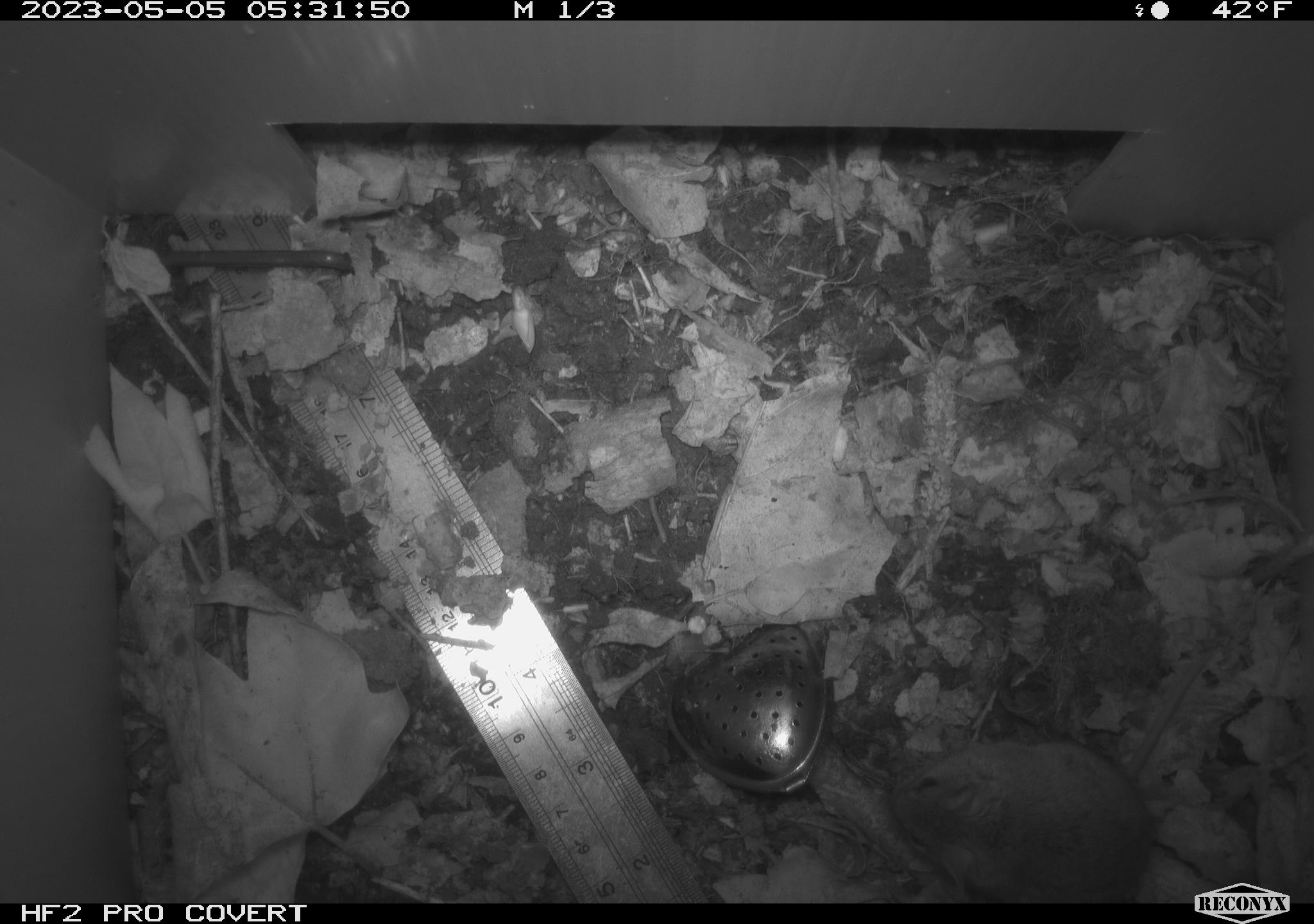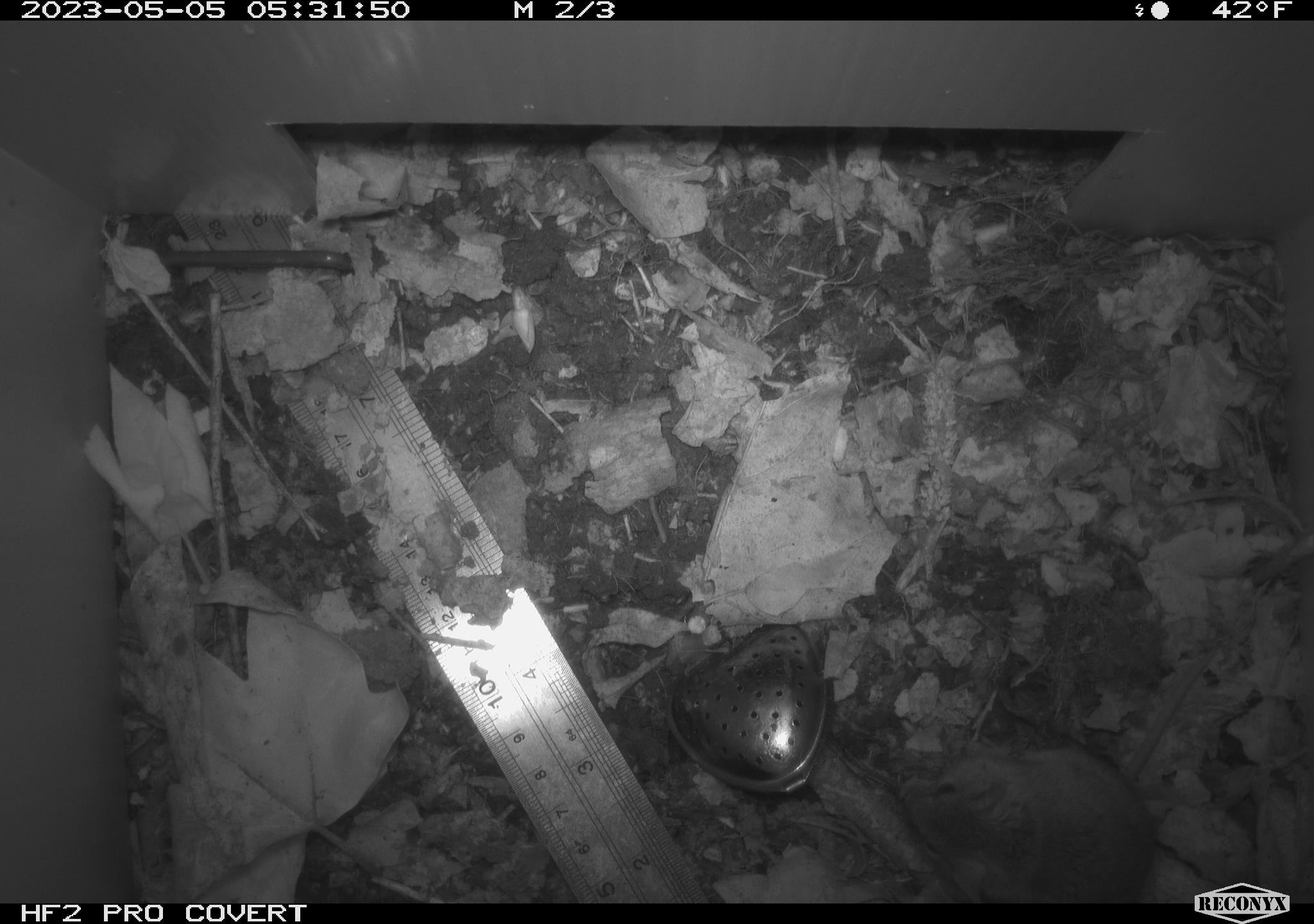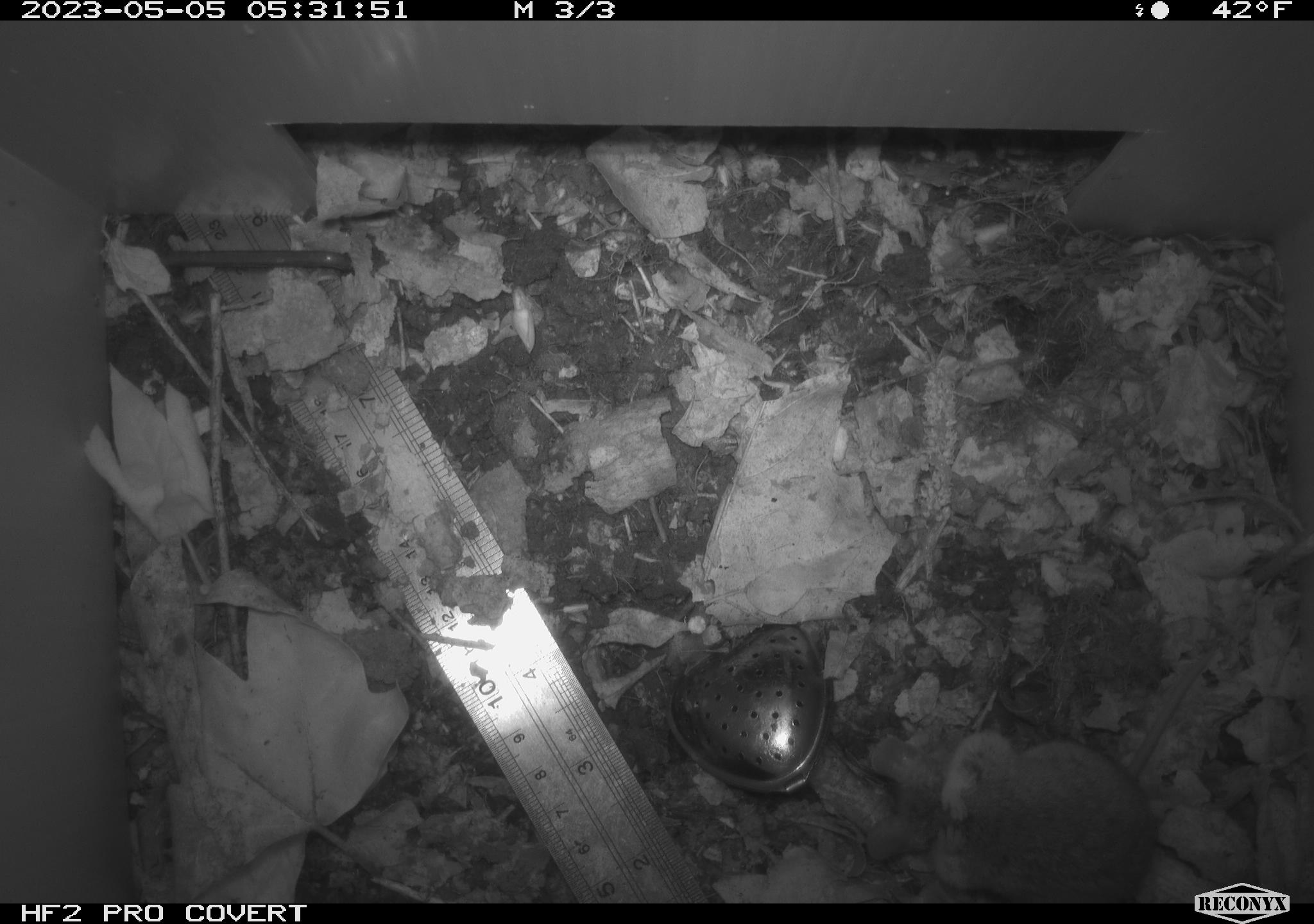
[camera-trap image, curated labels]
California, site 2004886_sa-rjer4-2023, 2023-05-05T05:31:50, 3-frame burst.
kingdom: Animalia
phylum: Chordata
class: Mammalia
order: Rodentia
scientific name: Rodentia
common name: mouse species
Mouse species (Rodentia).